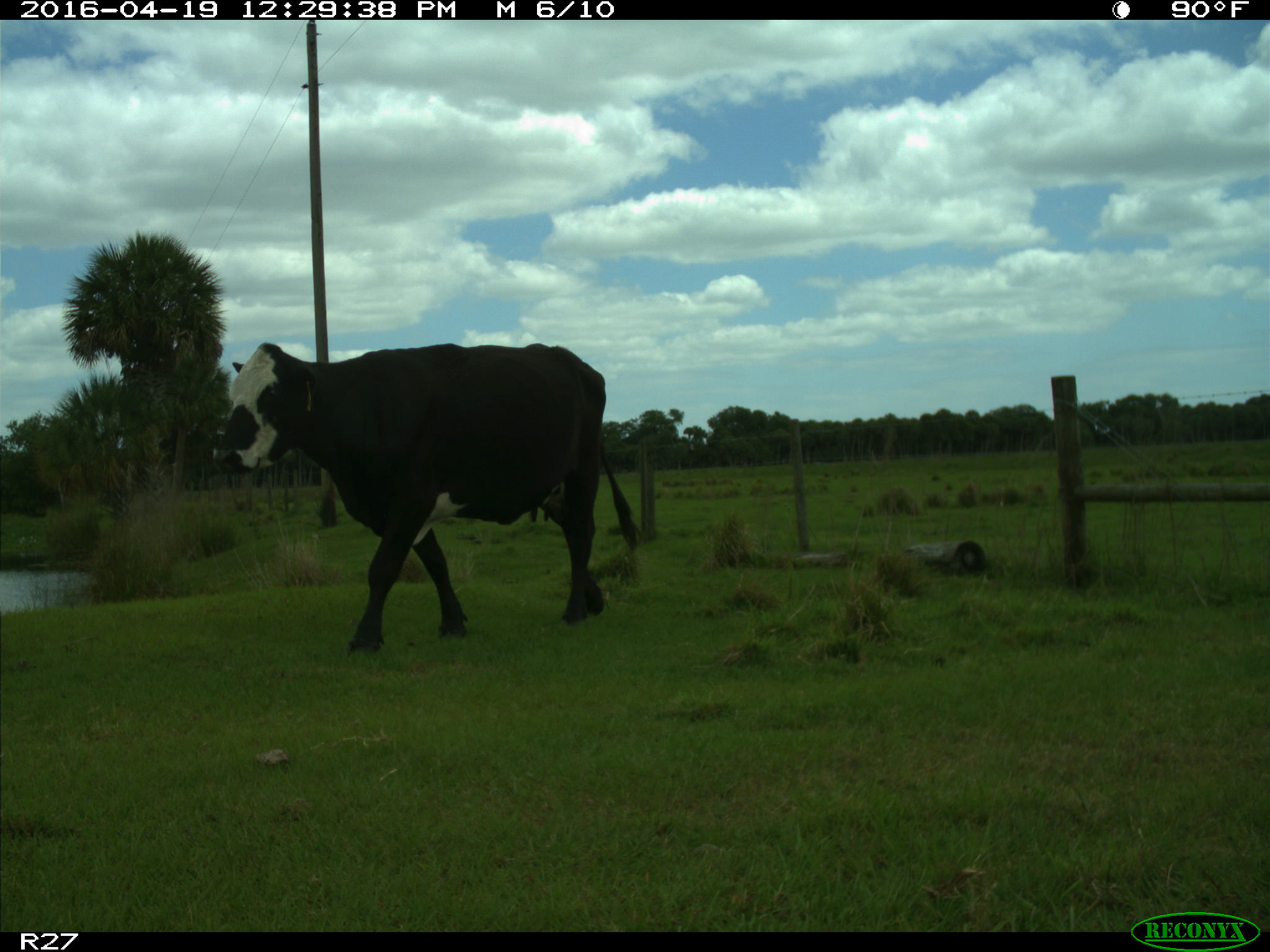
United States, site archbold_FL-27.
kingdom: Animalia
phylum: Chordata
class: Mammalia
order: Artiodactyla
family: Bovidae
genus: Bos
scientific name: Bos taurus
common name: domestic cow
Bos taurus (domestic cow).